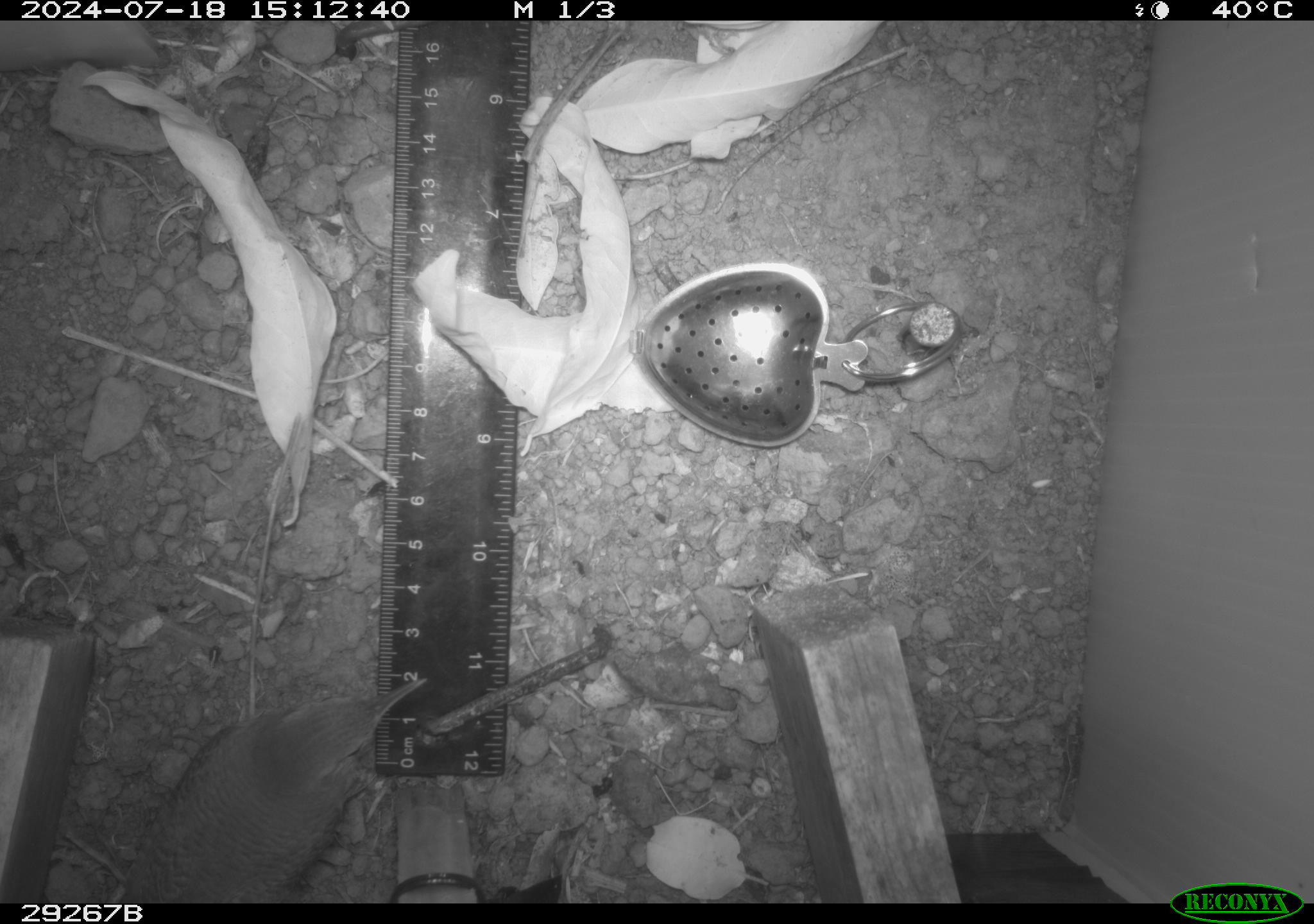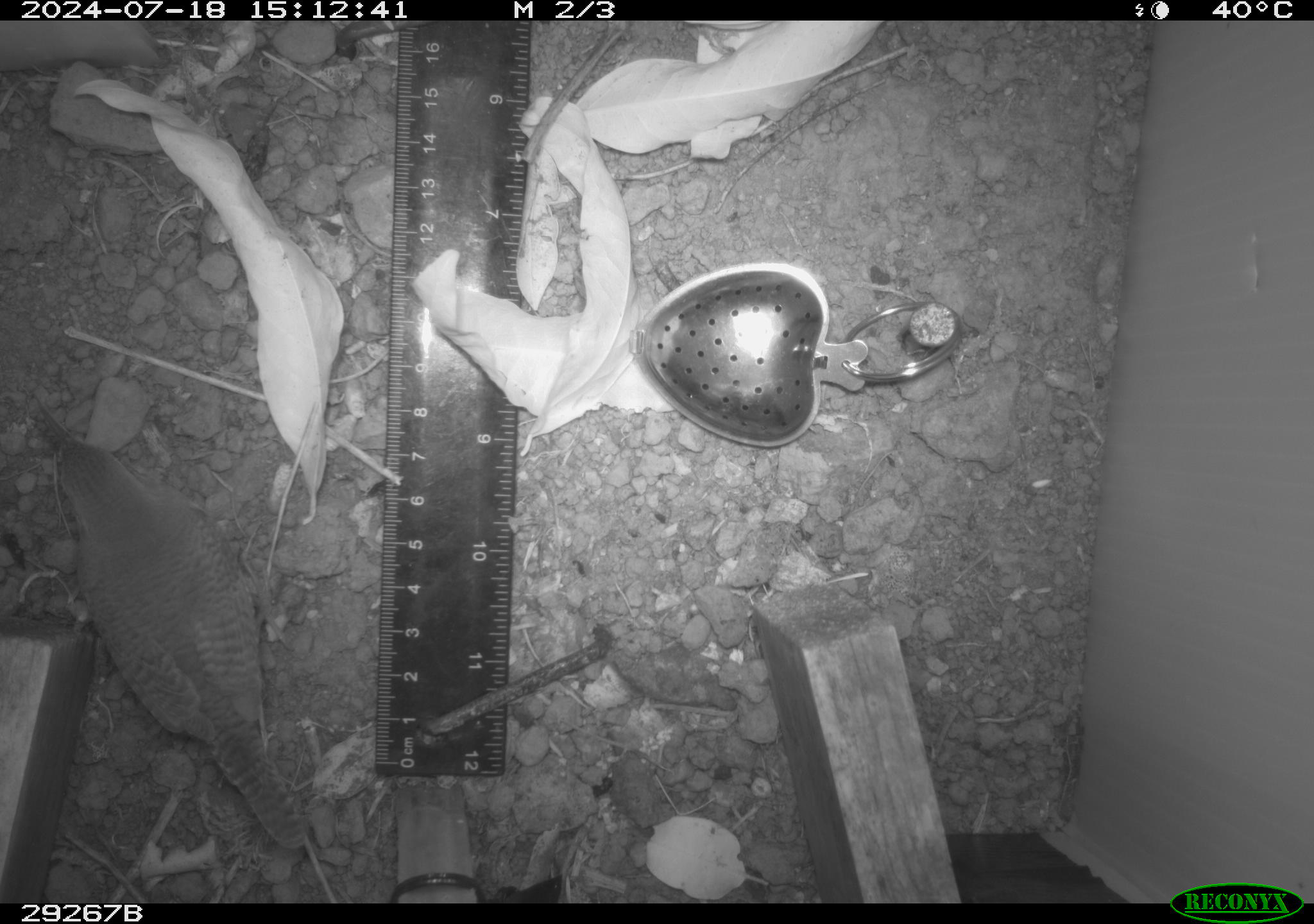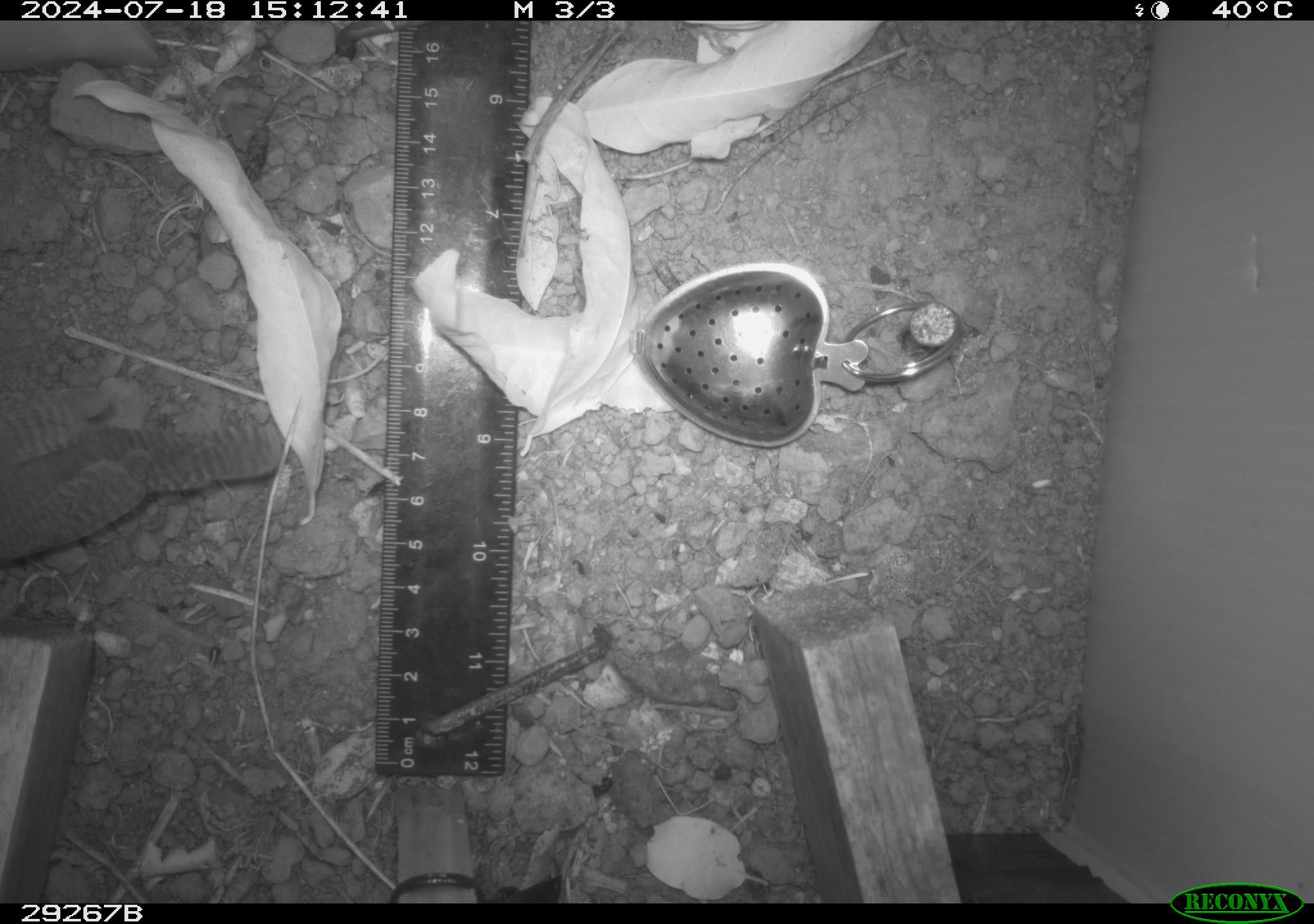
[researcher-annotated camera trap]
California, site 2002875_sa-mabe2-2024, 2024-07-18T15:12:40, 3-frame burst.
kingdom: Animalia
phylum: Chordata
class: Aves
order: Passeriformes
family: Troglodytidae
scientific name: Troglodytidae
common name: wren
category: troglodytidae family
Troglodytidae family (wren) (Troglodytidae).